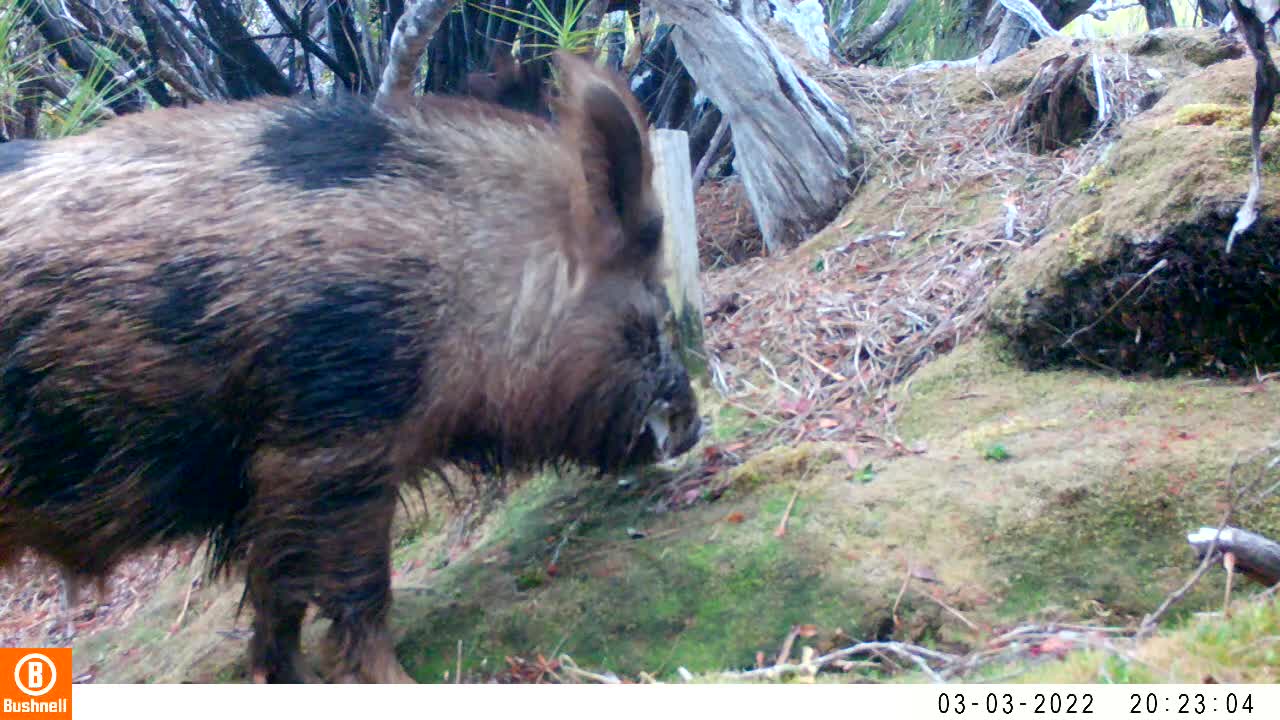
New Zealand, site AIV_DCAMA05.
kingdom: Animalia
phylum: Chordata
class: Mammalia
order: Artiodactyla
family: Suidae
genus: Sus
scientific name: Sus scrofa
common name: pig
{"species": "pig (Sus scrofa)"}